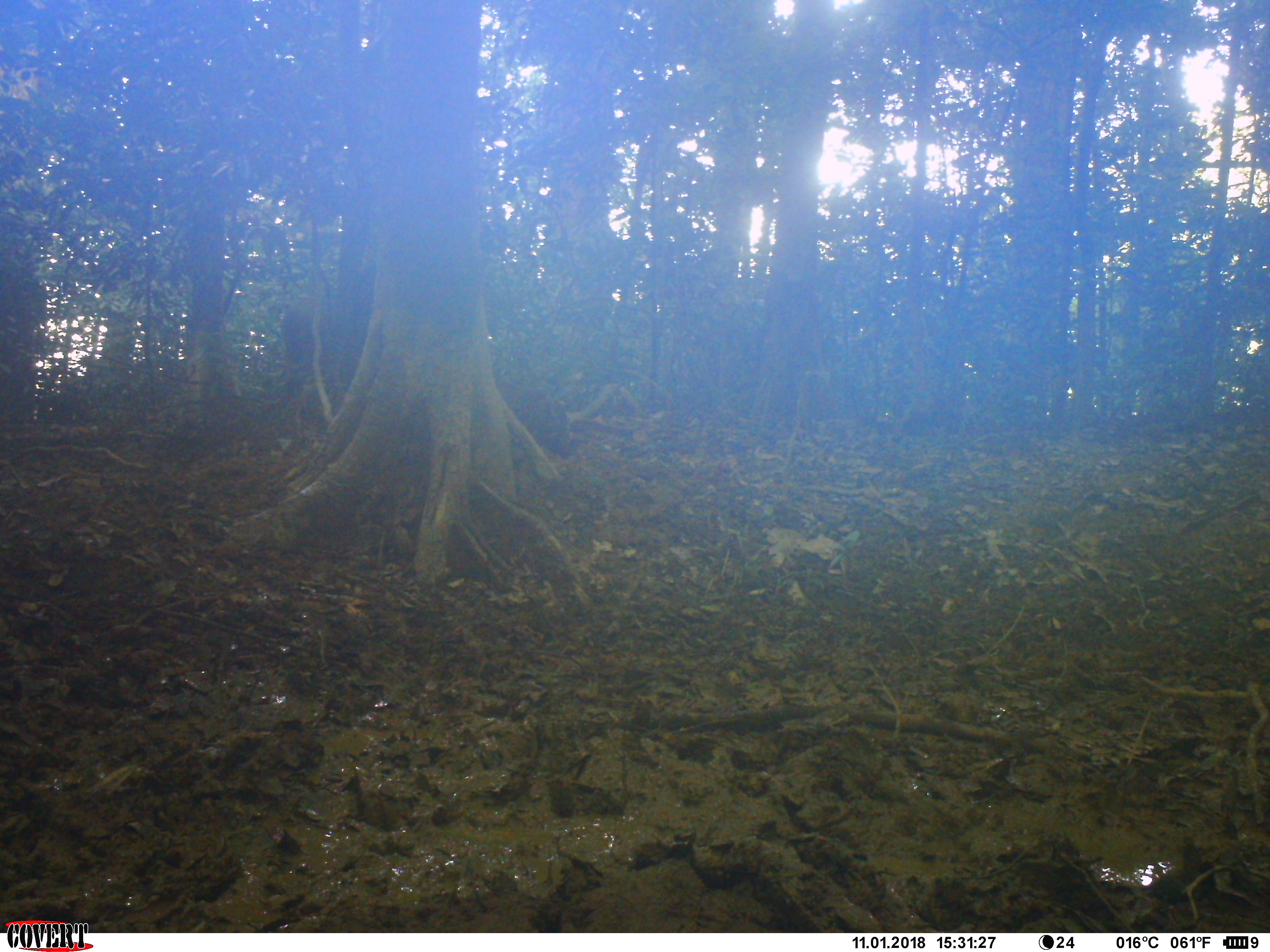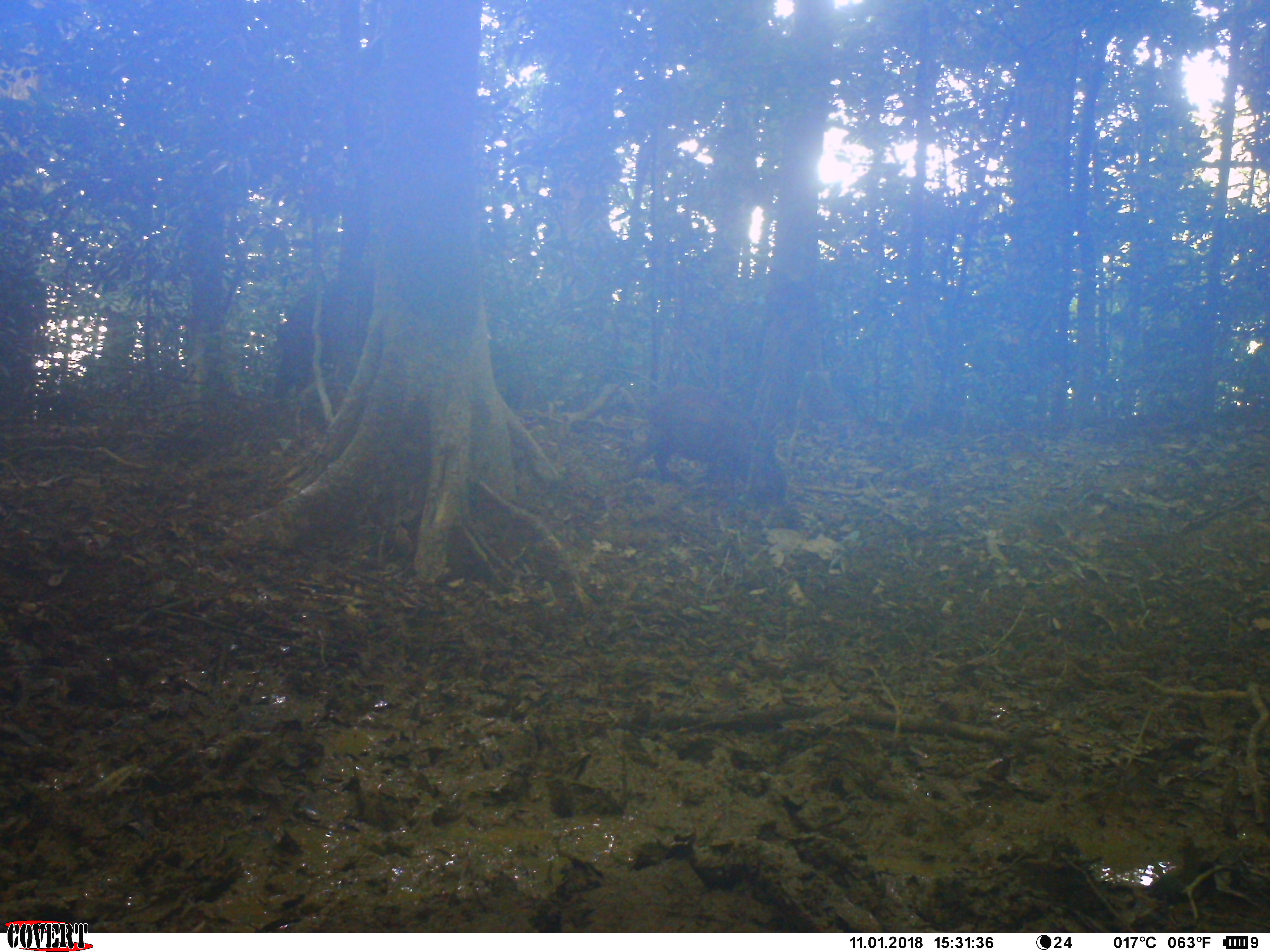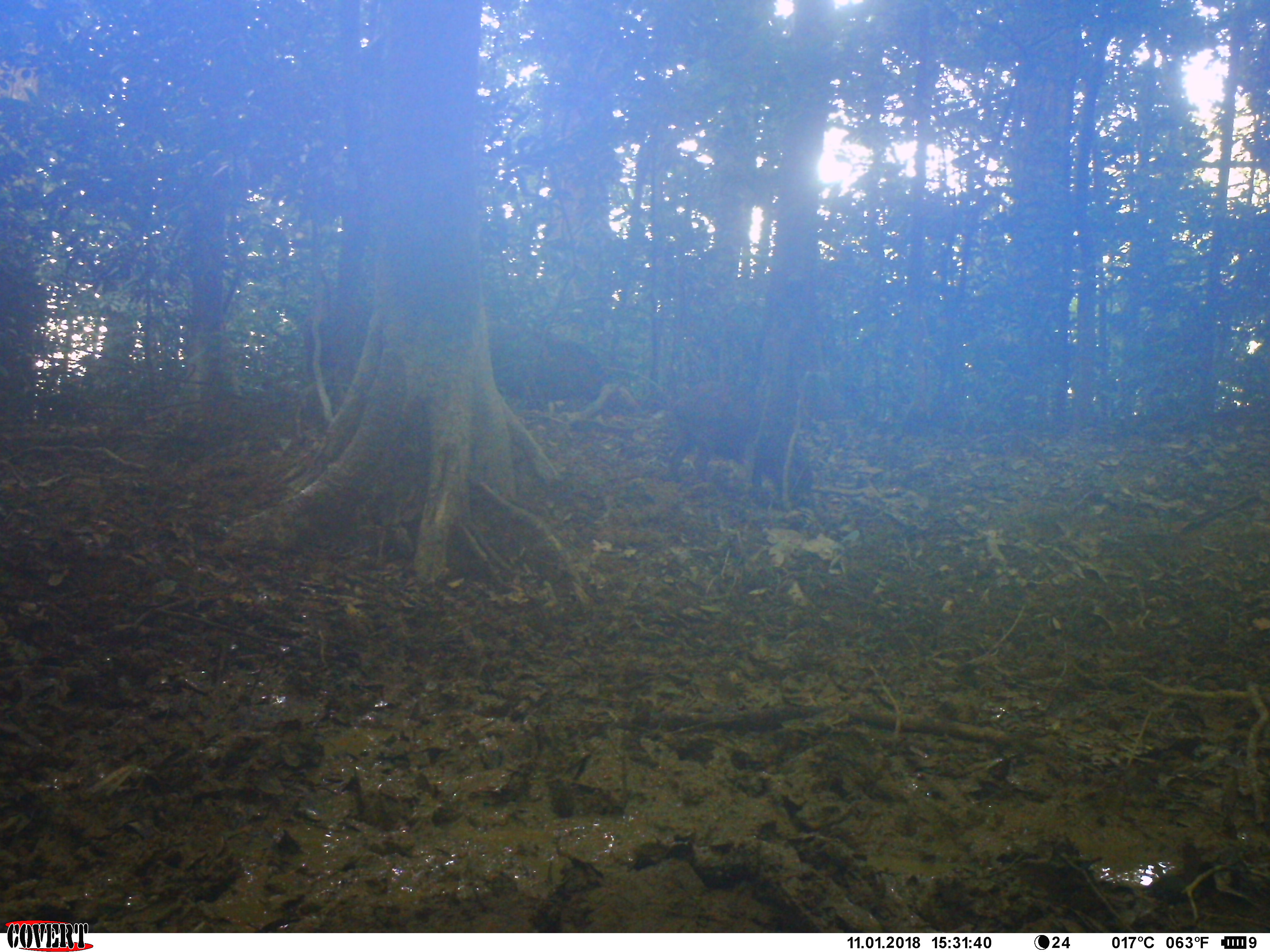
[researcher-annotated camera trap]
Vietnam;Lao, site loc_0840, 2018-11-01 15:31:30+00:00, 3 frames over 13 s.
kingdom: Animalia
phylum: Chordata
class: Mammalia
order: Artiodactyla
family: Suidae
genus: Sus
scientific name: Sus scrofa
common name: eurasian wild pig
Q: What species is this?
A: Eurasian wild pig (Sus scrofa).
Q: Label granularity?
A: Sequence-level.